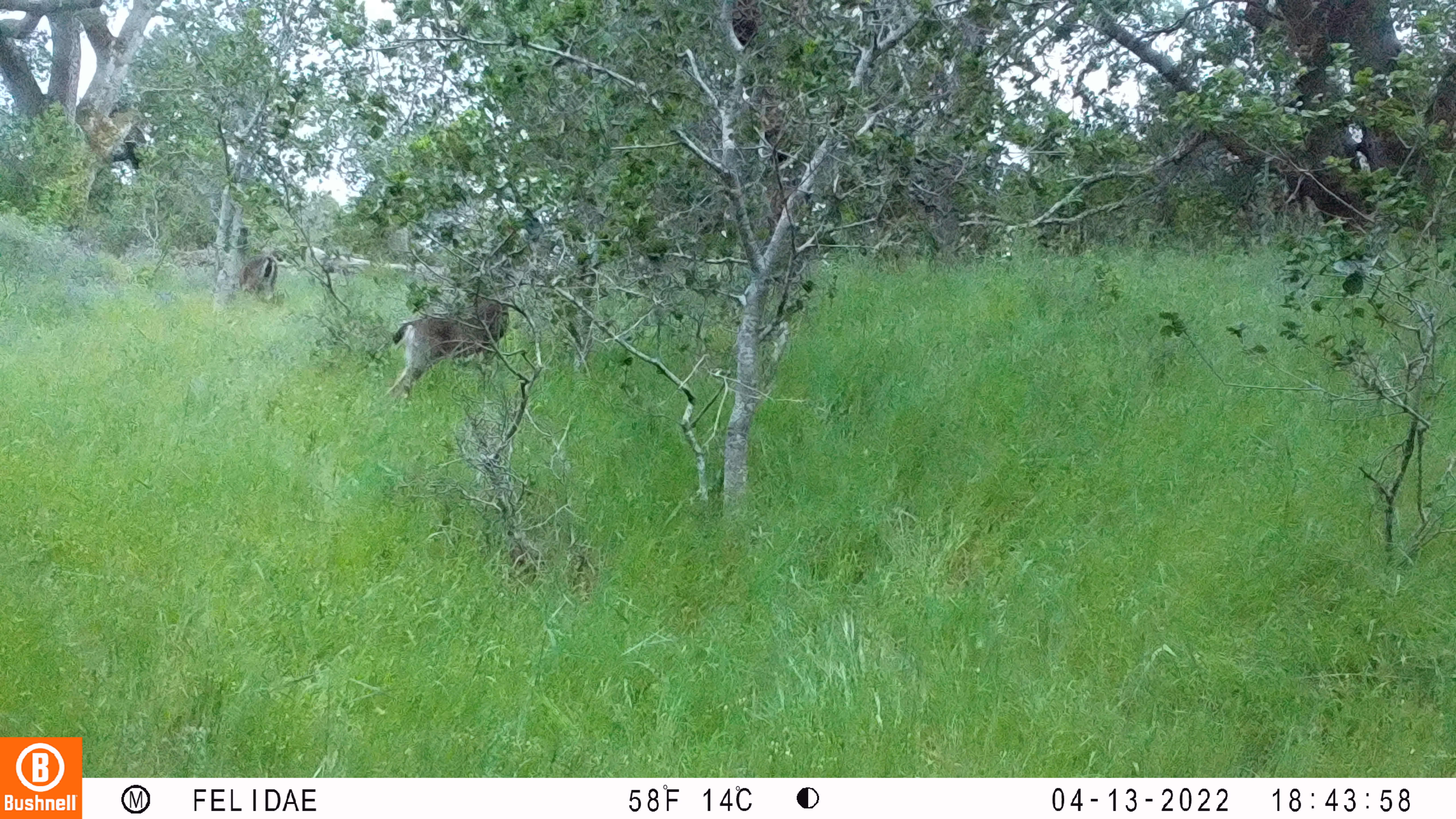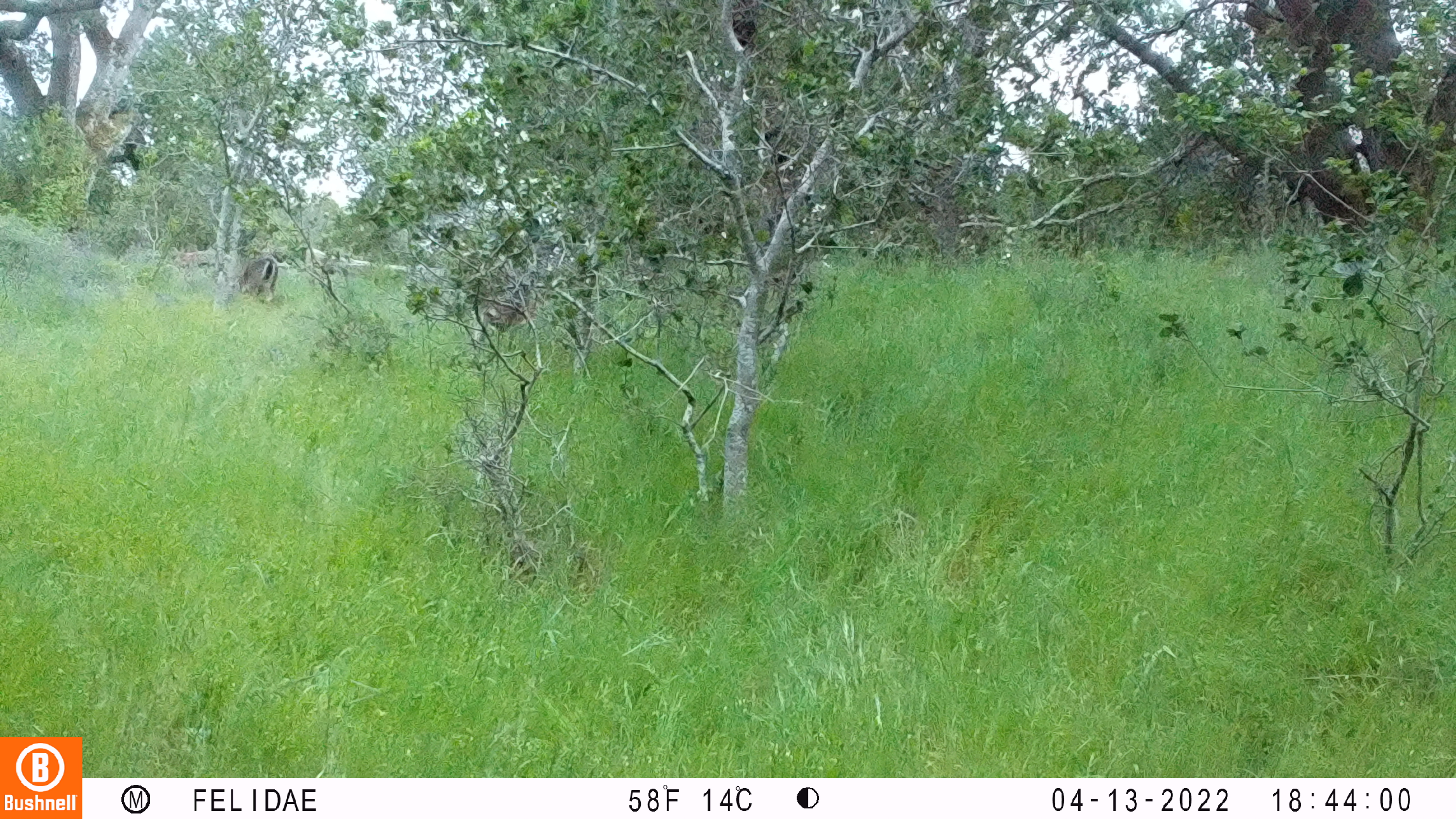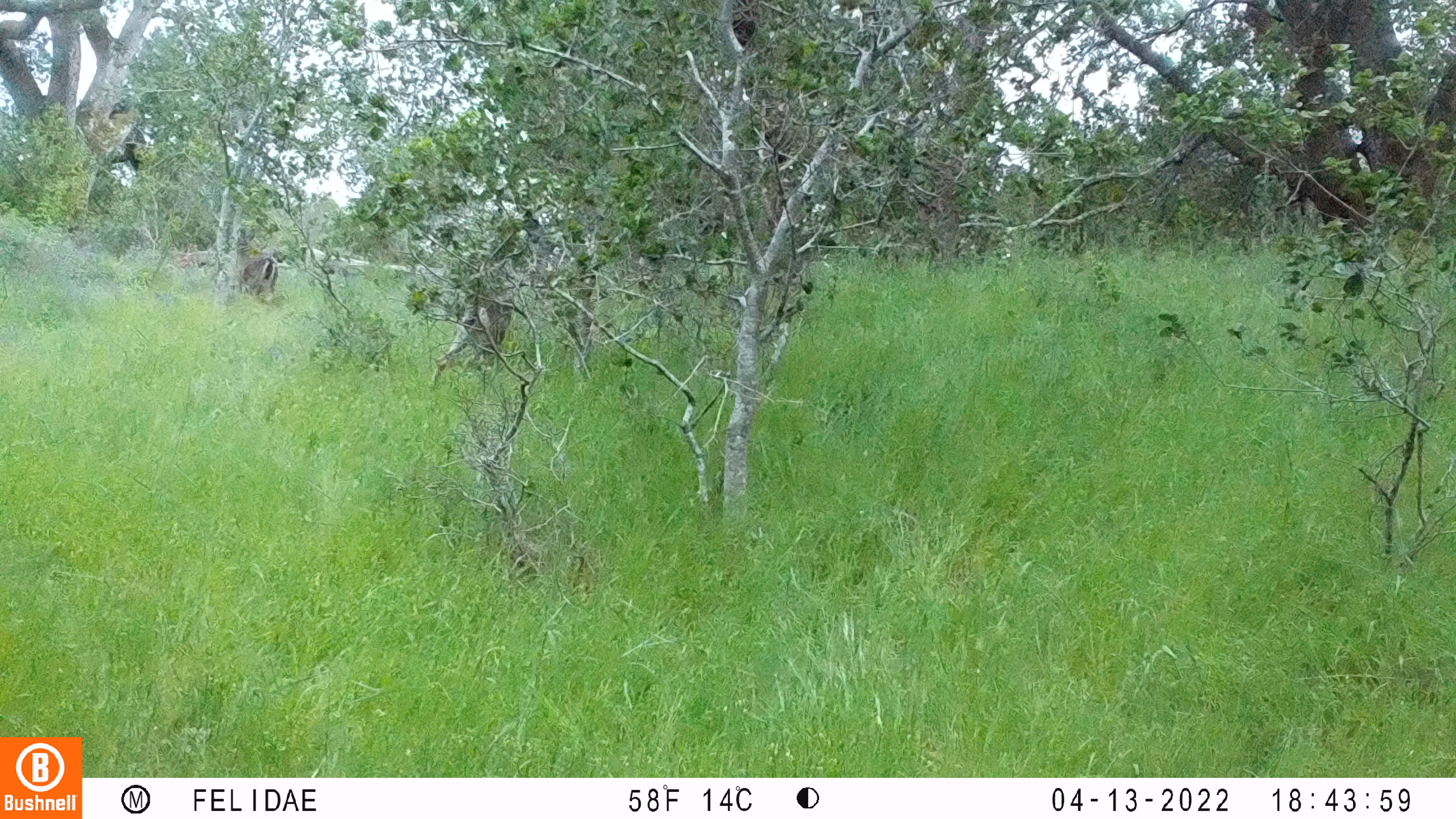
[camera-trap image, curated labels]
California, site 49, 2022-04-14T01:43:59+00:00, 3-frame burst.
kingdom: Animalia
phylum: Chordata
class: Mammalia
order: Artiodactyla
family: Cervidae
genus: Odocoileus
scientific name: Odocoileus hemionus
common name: mule deer